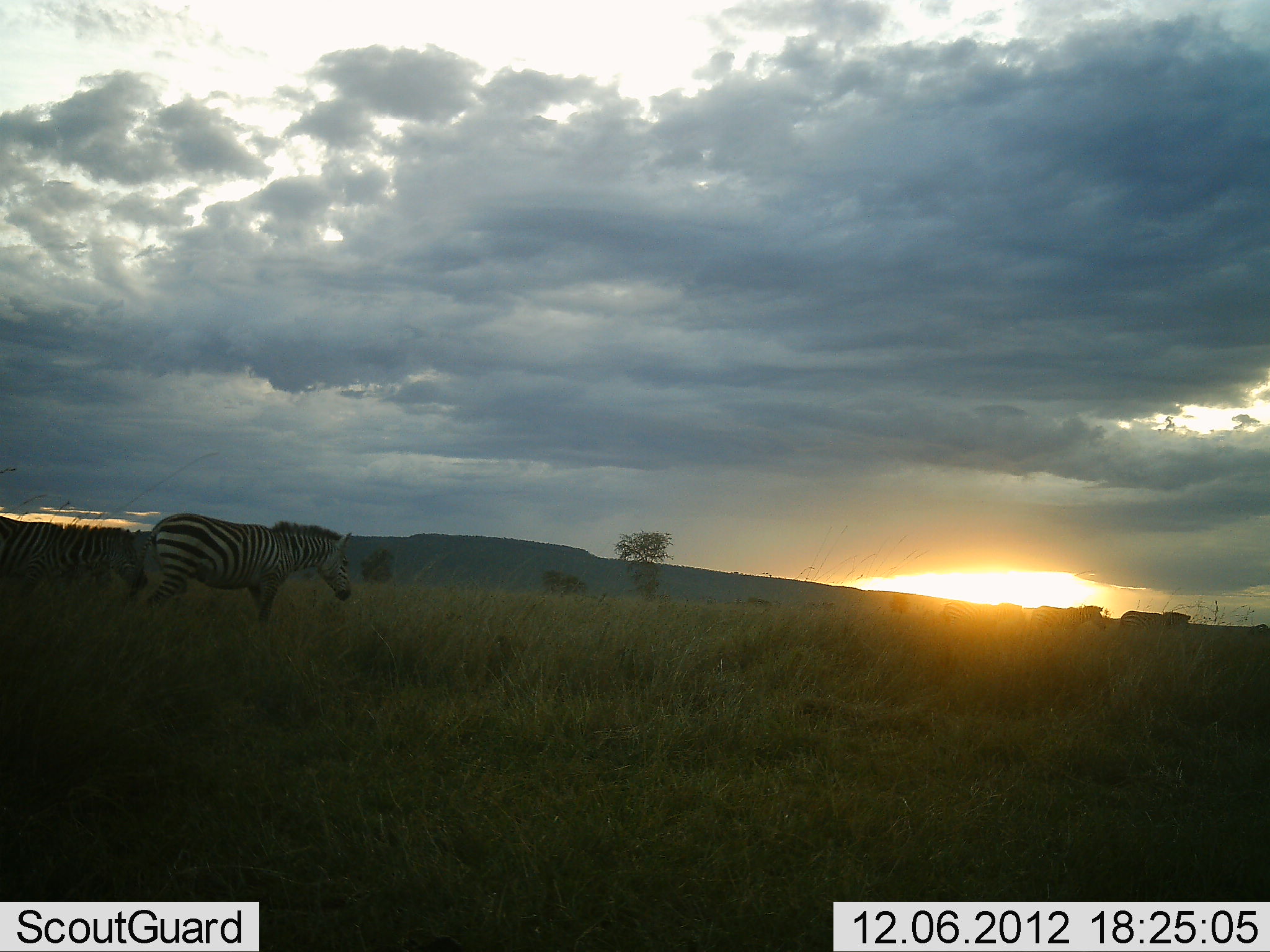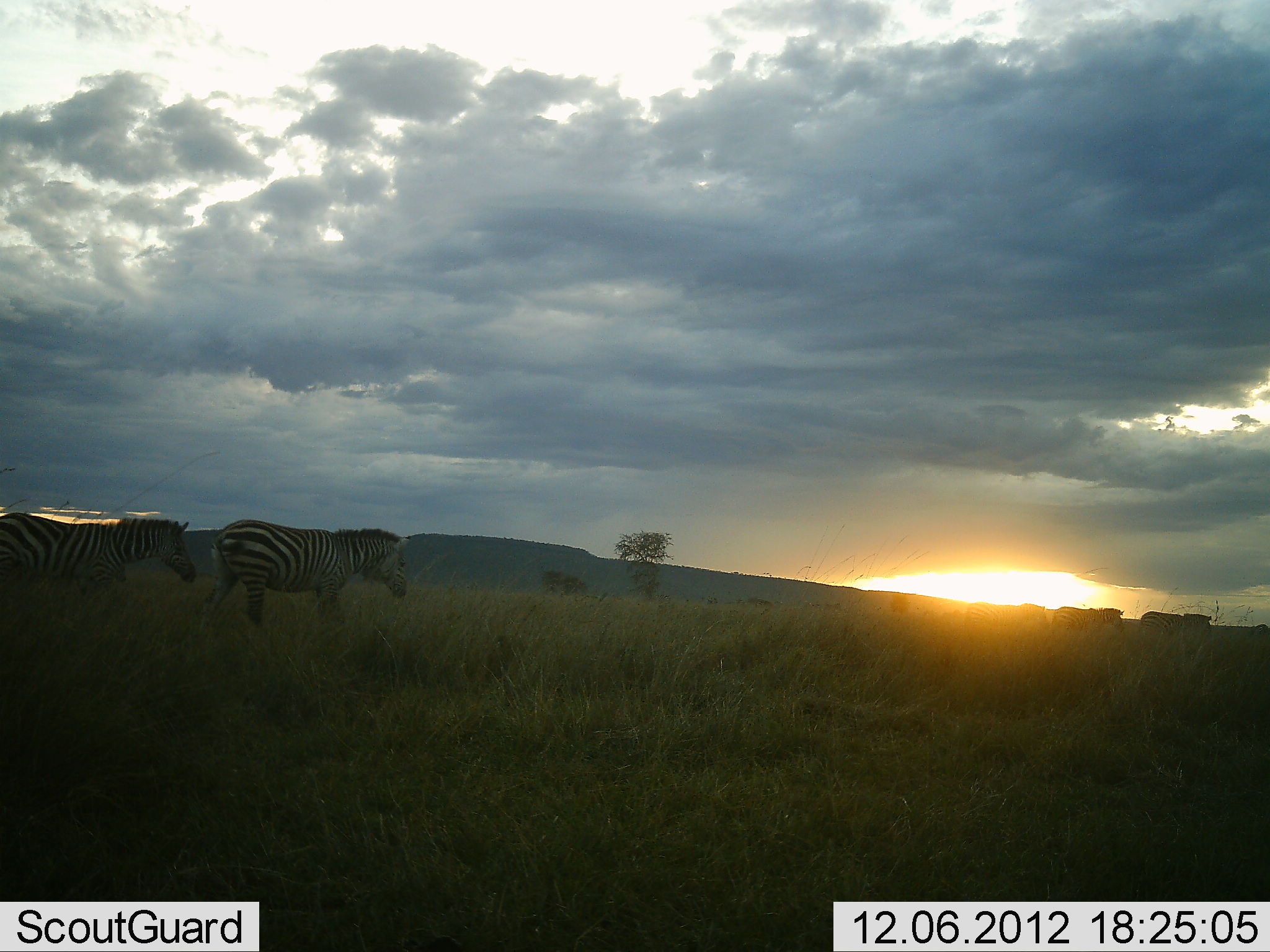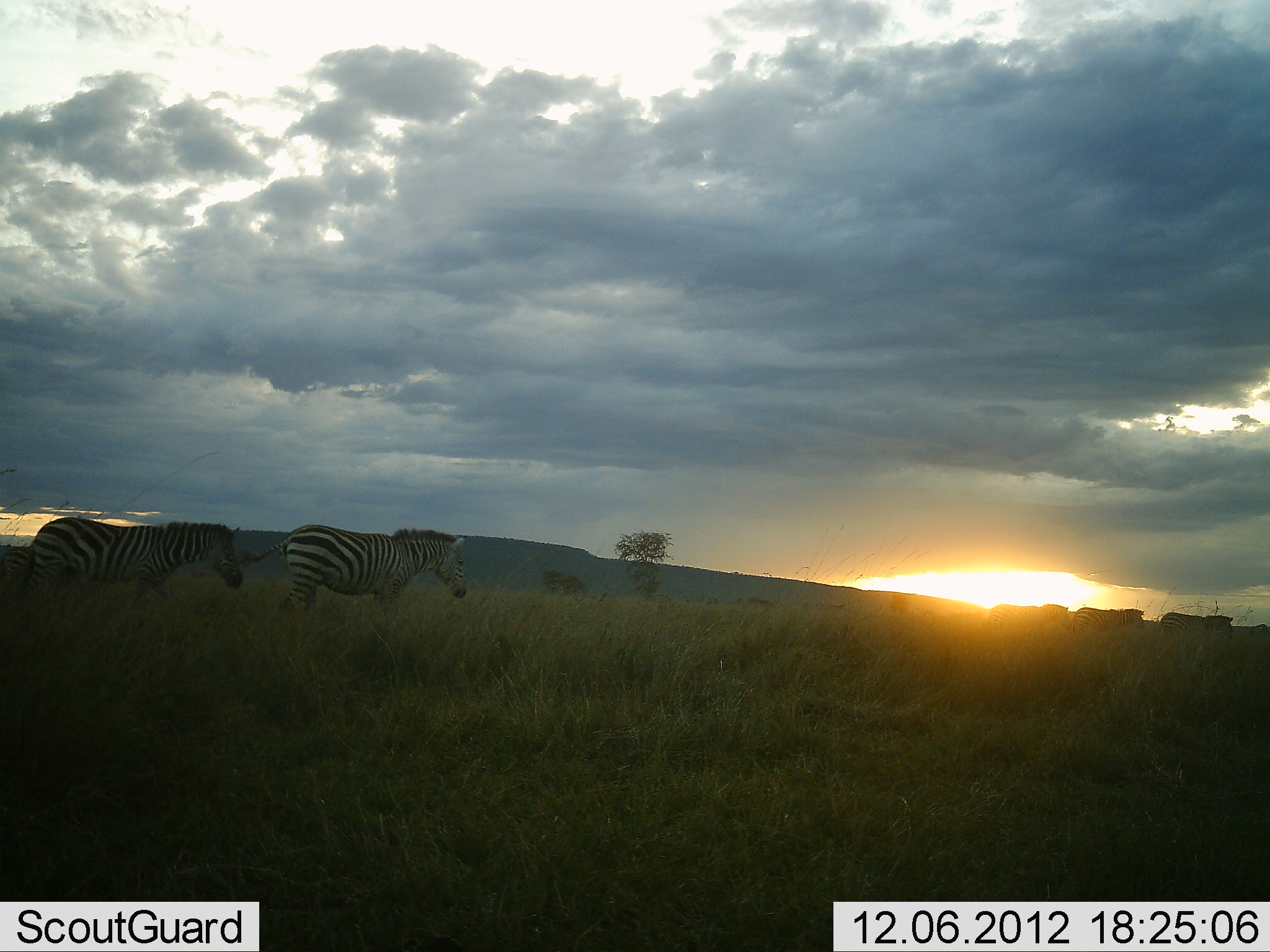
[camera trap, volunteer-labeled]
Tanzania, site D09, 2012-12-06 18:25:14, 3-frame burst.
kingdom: Animalia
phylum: Chordata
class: Mammalia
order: Perissodactyla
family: Equidae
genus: Equus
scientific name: Equus quagga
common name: plains zebra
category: zebra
Zebra (plains zebra) (Equus quagga), count 5. Behavior (volunteer vote fractions): standing 0%, resting 0%, moving 100%, interacting 0%. Young present (vote fraction): 0%. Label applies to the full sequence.